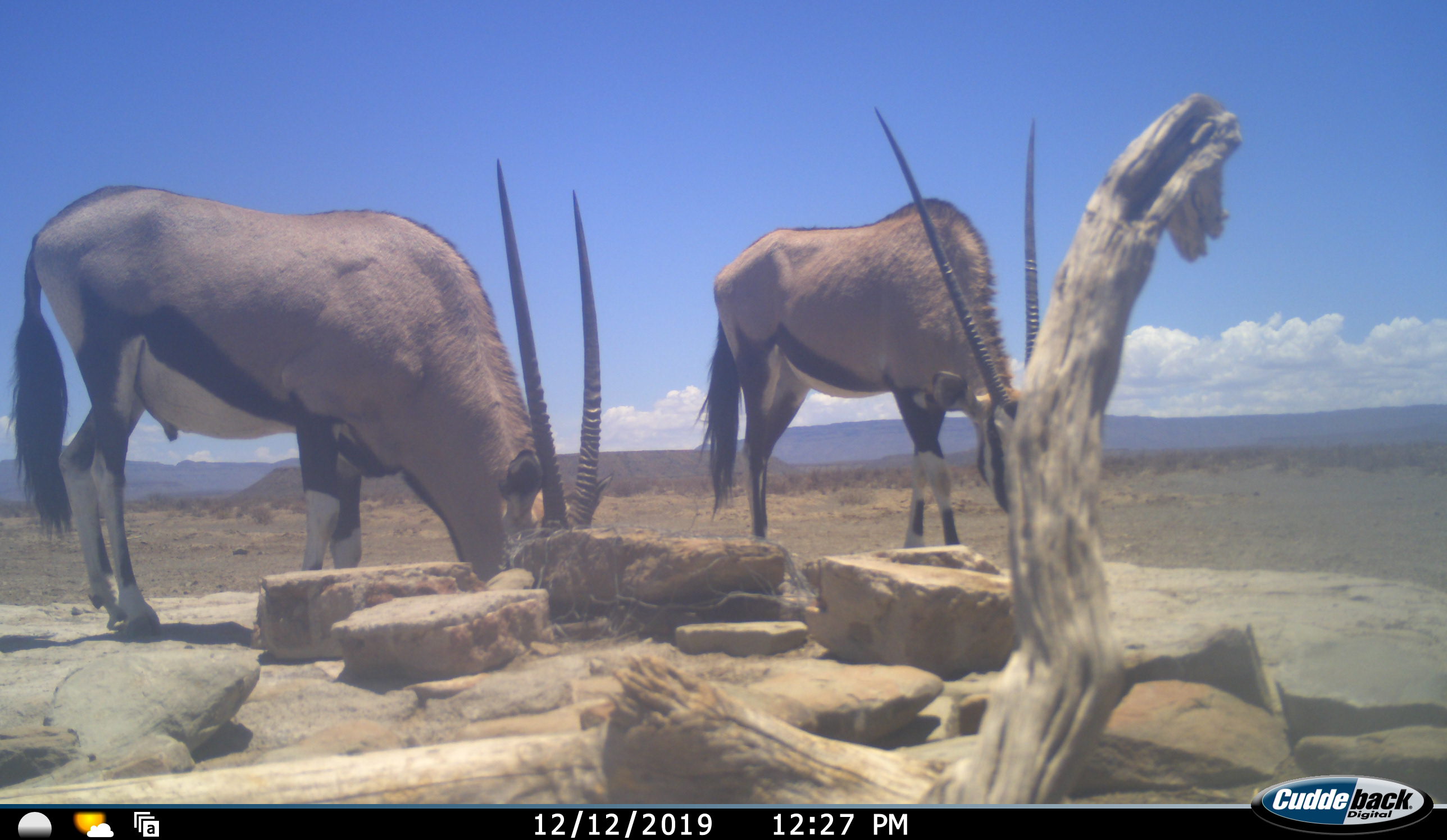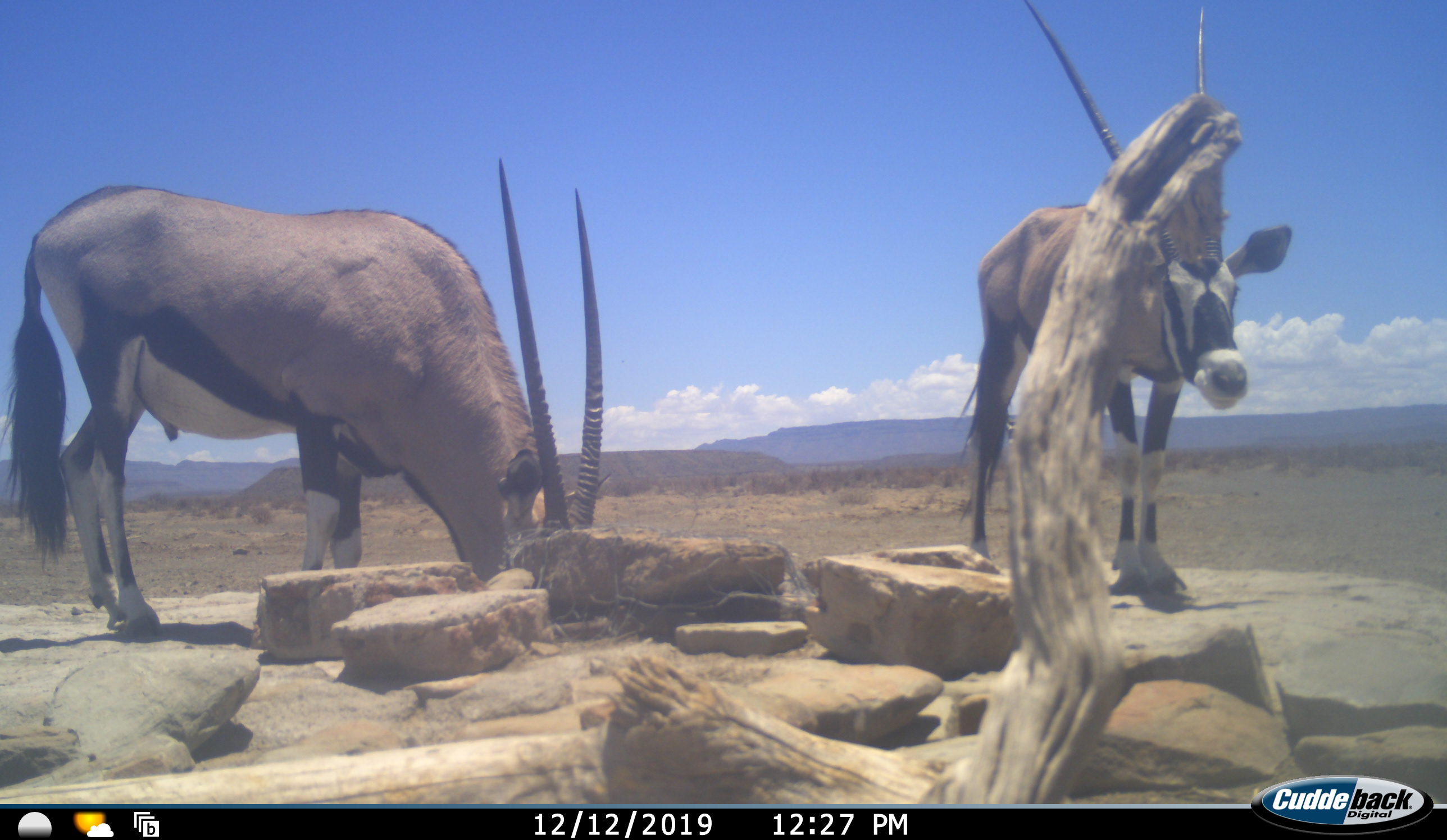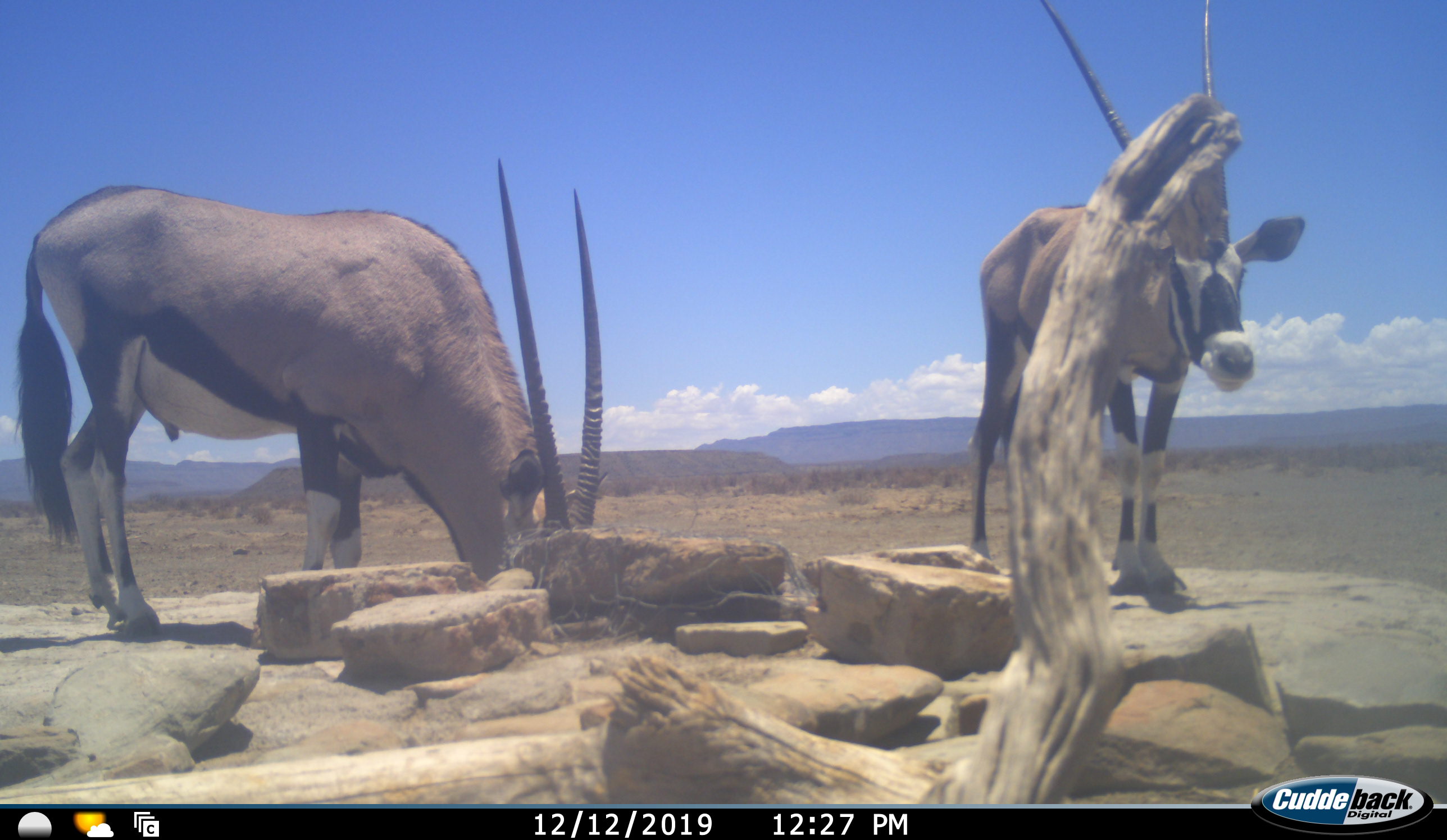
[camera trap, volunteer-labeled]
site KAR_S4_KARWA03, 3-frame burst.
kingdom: Animalia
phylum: Chordata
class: Mammalia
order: Artiodactyla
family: Bovidae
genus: Oryx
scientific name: Oryx gazella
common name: gemsbok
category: oryx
Oryx (gemsbok) (Oryx gazella), count 2. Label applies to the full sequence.